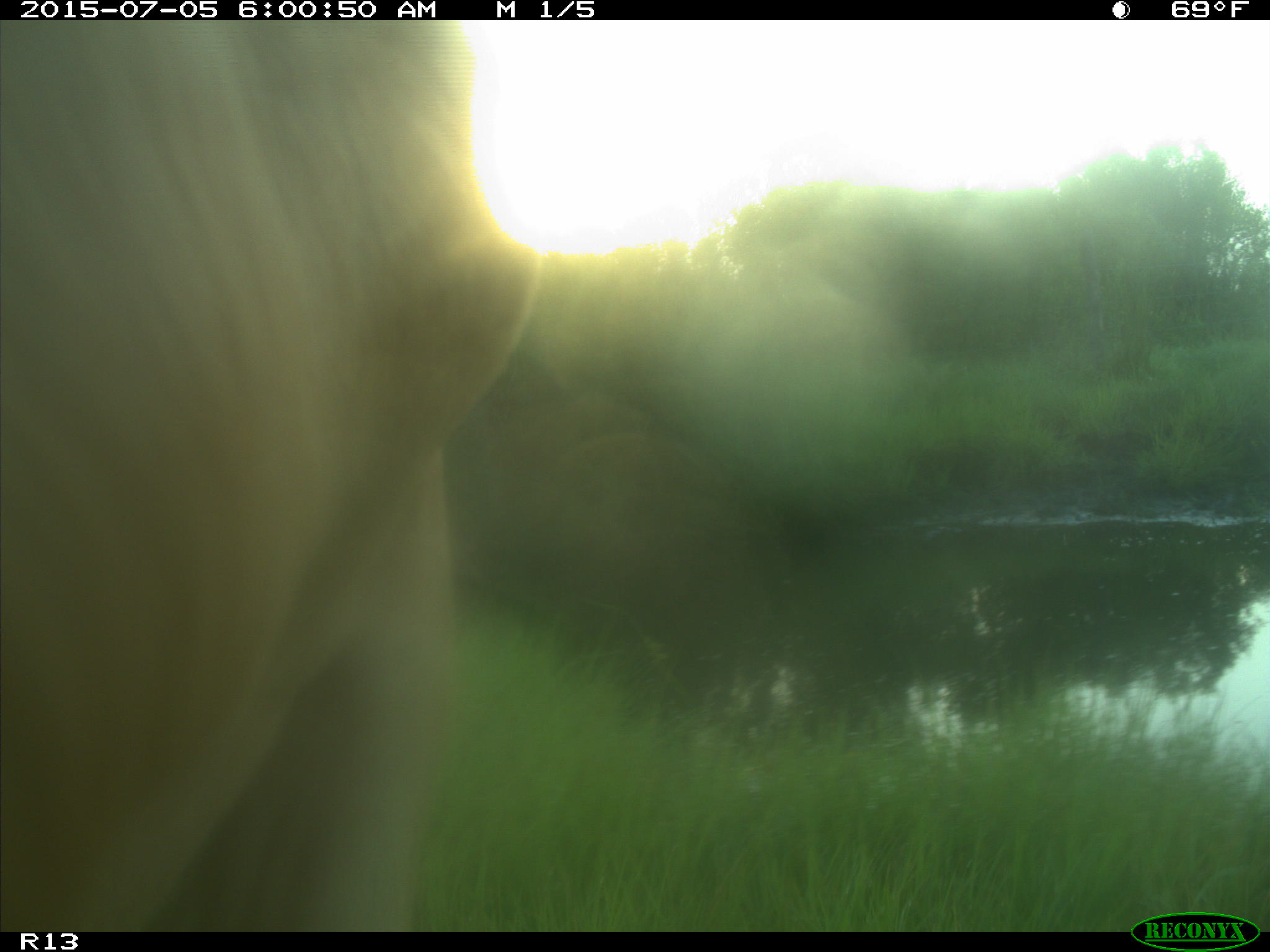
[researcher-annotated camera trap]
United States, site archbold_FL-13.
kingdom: Animalia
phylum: Chordata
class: Mammalia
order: Artiodactyla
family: Bovidae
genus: Bos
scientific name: Bos taurus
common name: domestic cow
Bos taurus (domestic cow).